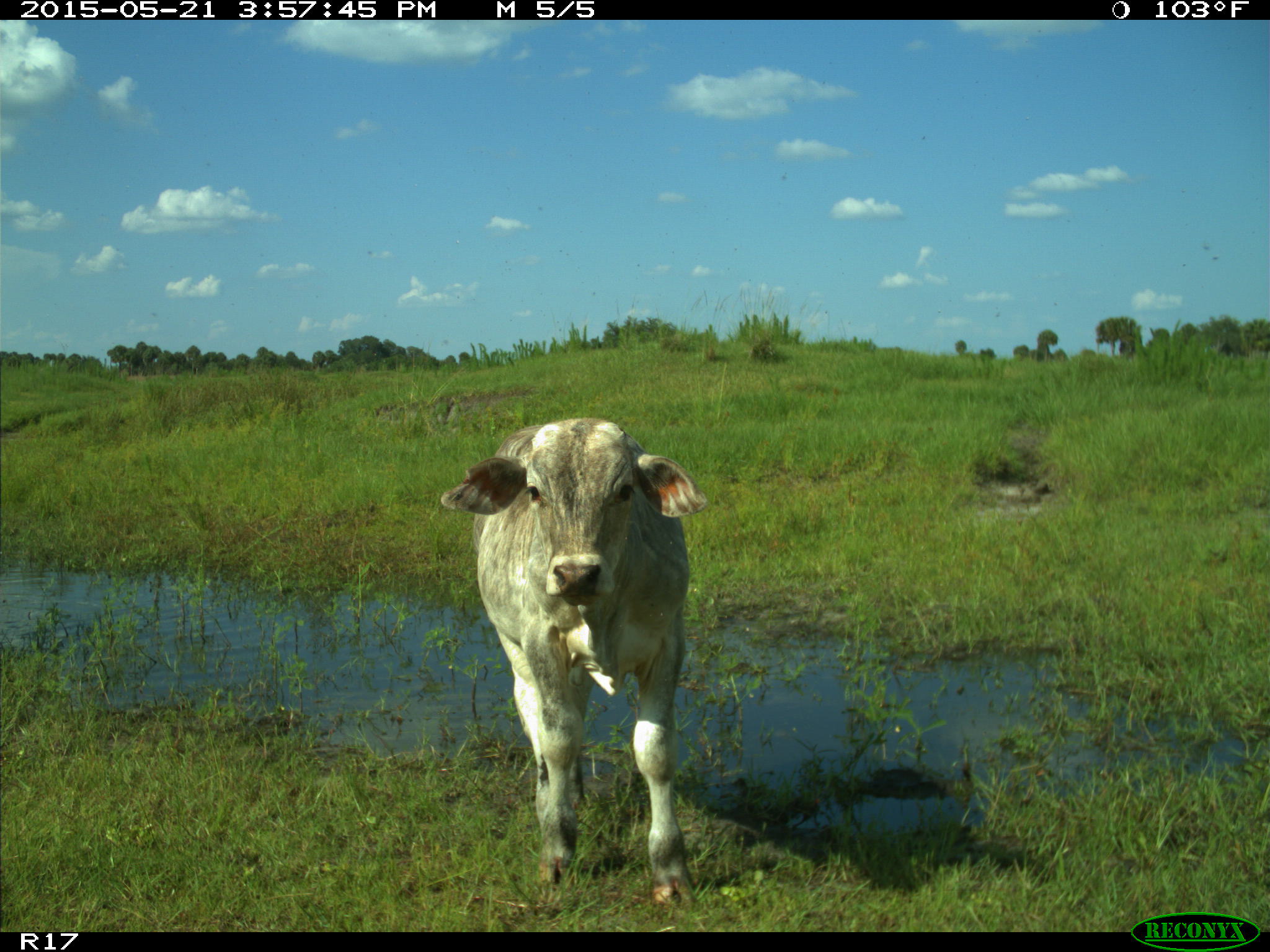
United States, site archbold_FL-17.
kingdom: Animalia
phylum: Chordata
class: Mammalia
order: Artiodactyla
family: Bovidae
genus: Bos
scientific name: Bos taurus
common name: domestic cow